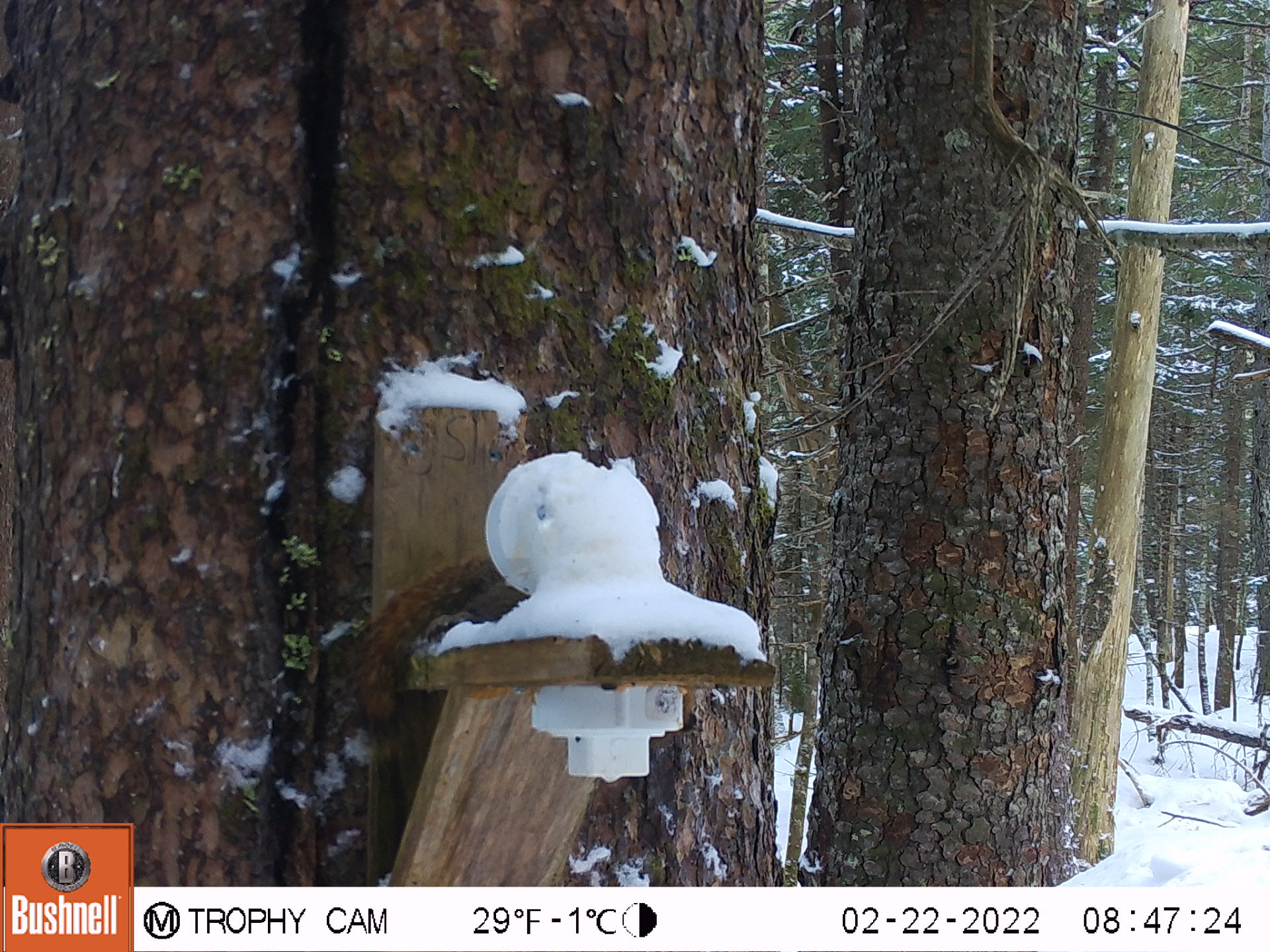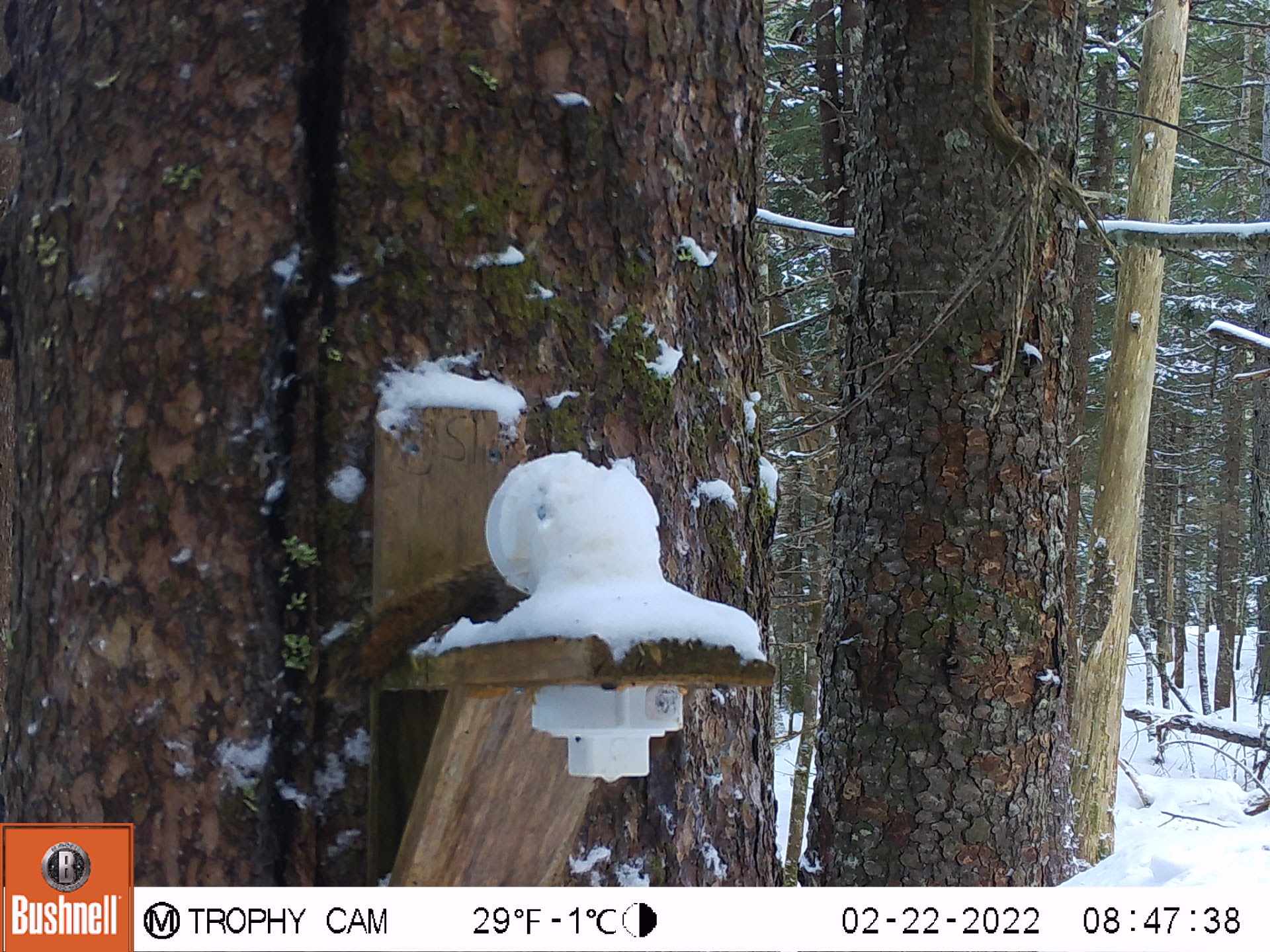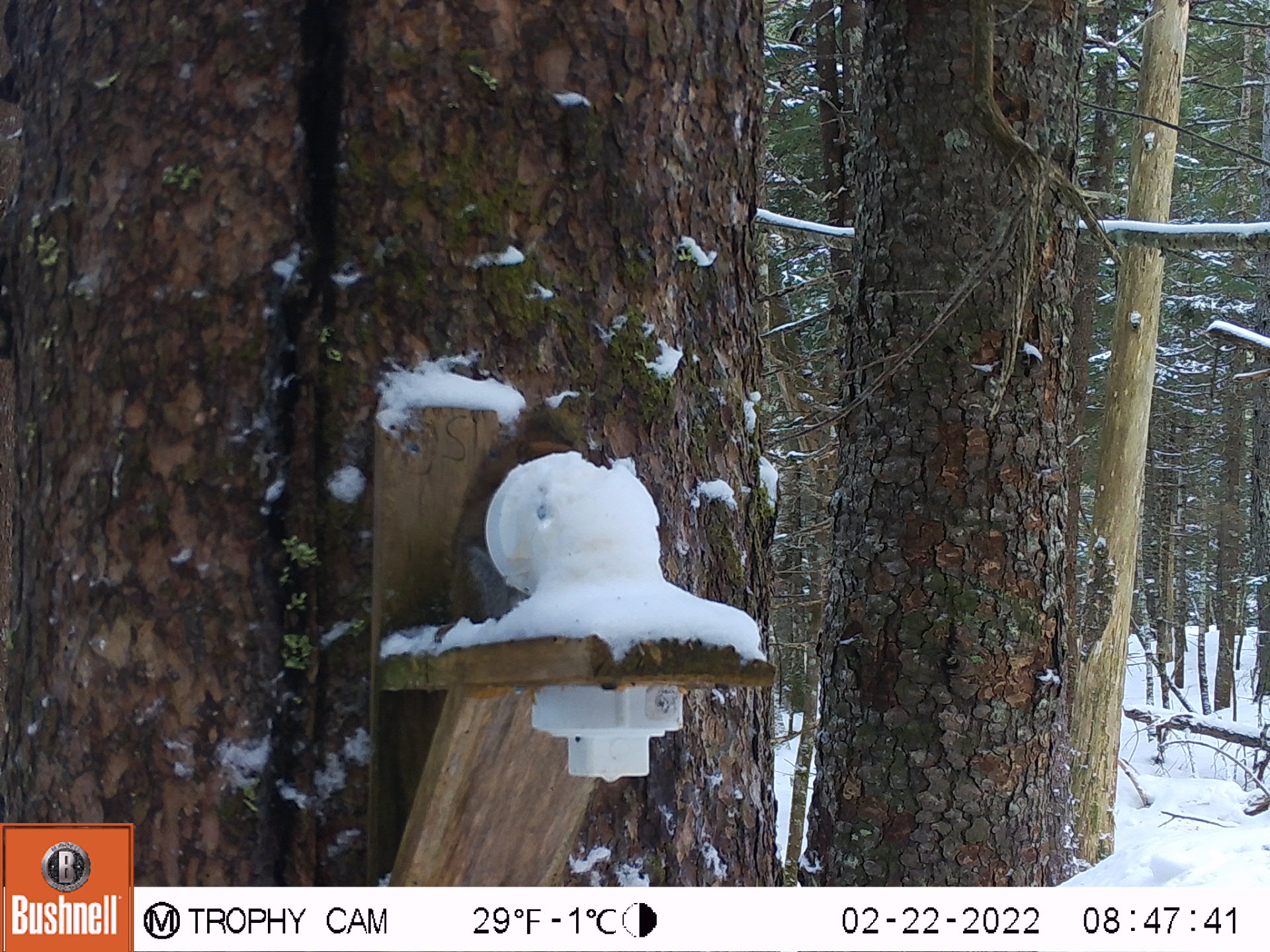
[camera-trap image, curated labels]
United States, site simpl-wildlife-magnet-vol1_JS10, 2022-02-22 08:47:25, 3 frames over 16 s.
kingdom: Animalia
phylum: Chordata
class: Mammalia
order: Rodentia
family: Sciuridae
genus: Tamiasciurus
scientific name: Tamiasciurus hudsonicus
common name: red squirrel